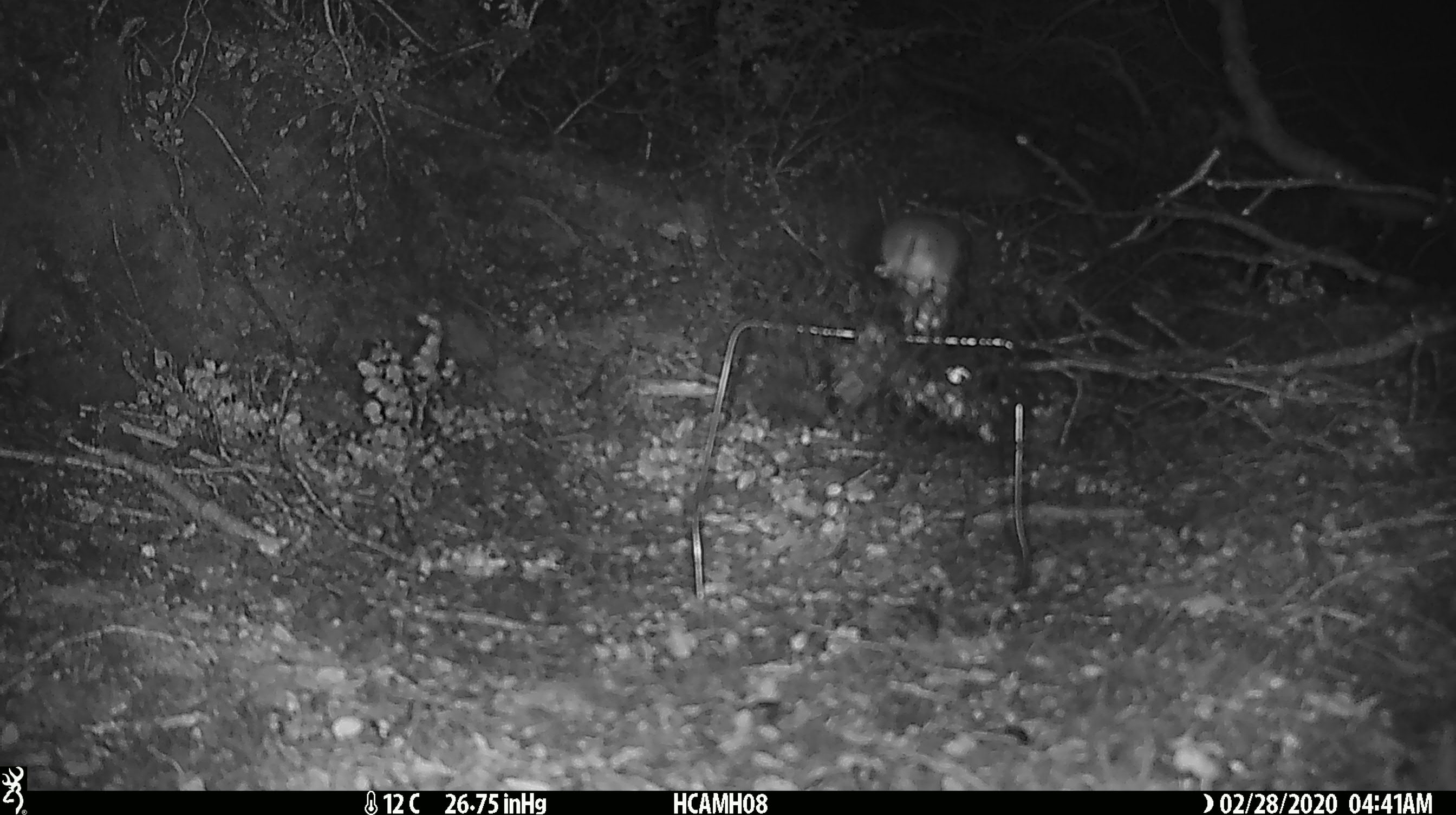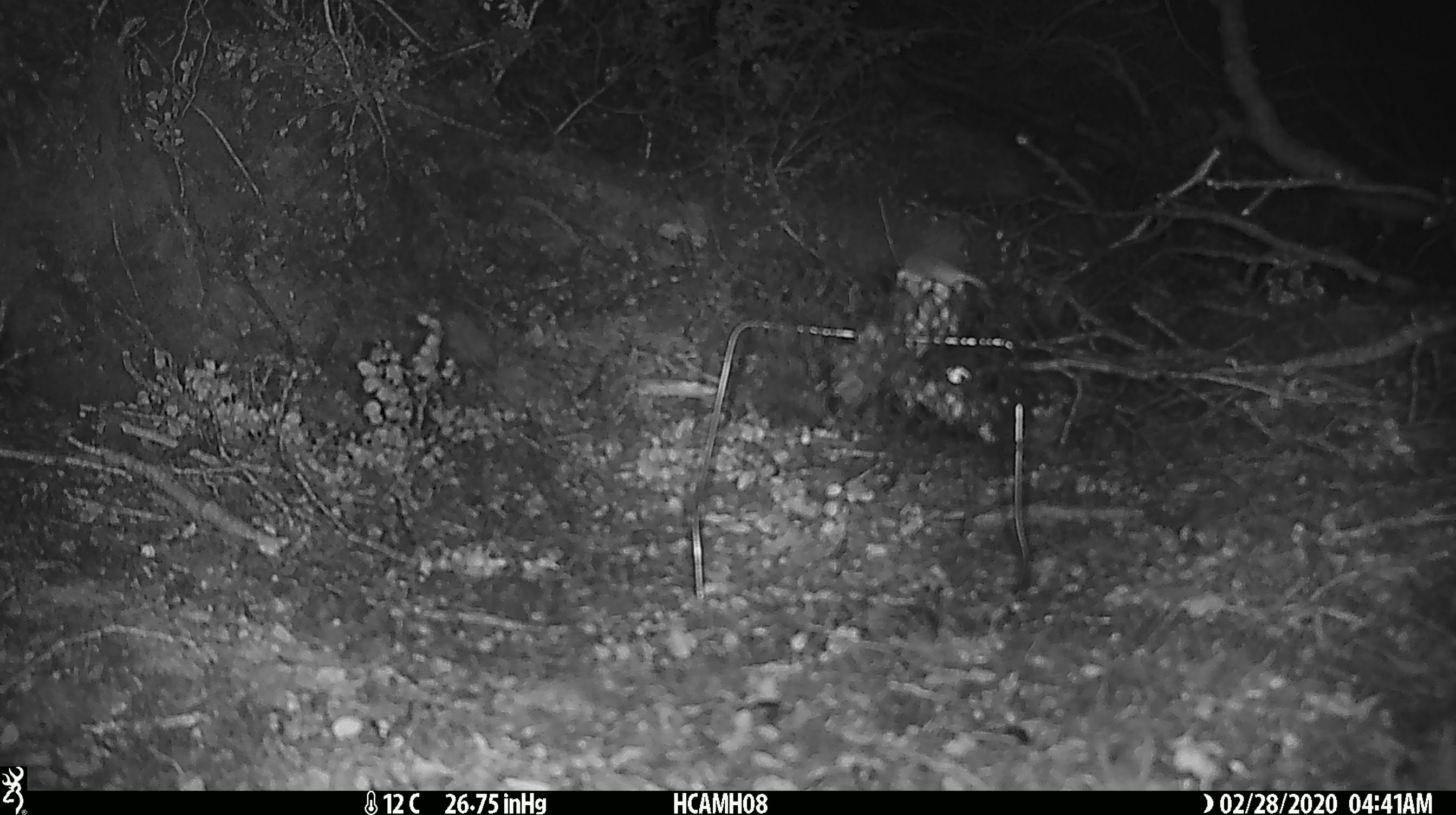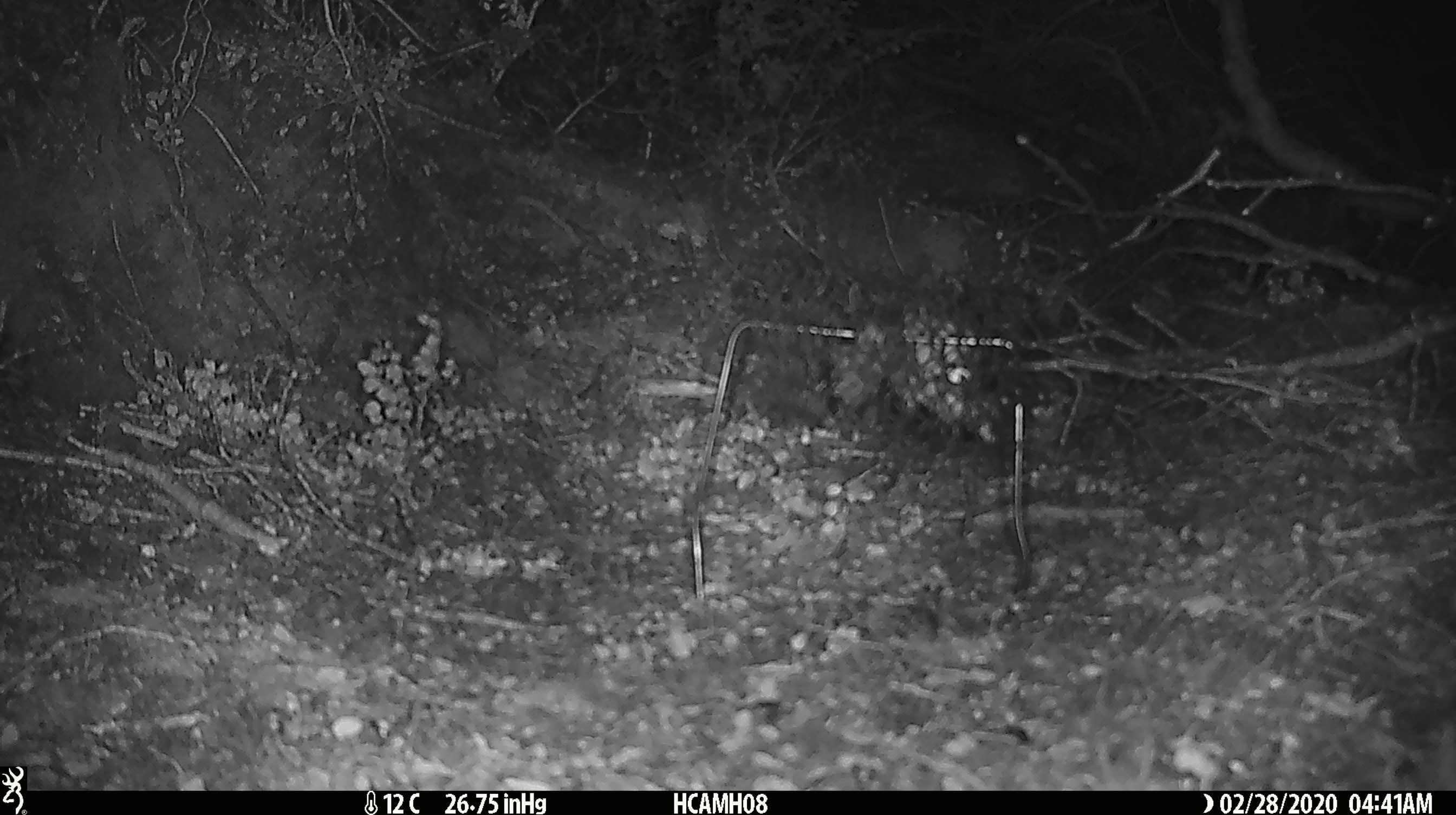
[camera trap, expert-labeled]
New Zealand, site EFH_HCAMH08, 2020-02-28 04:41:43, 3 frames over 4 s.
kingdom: Animalia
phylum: Chordata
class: Mammalia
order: Rodentia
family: Muridae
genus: Mus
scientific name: Mus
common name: mouse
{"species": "mouse (Mus)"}